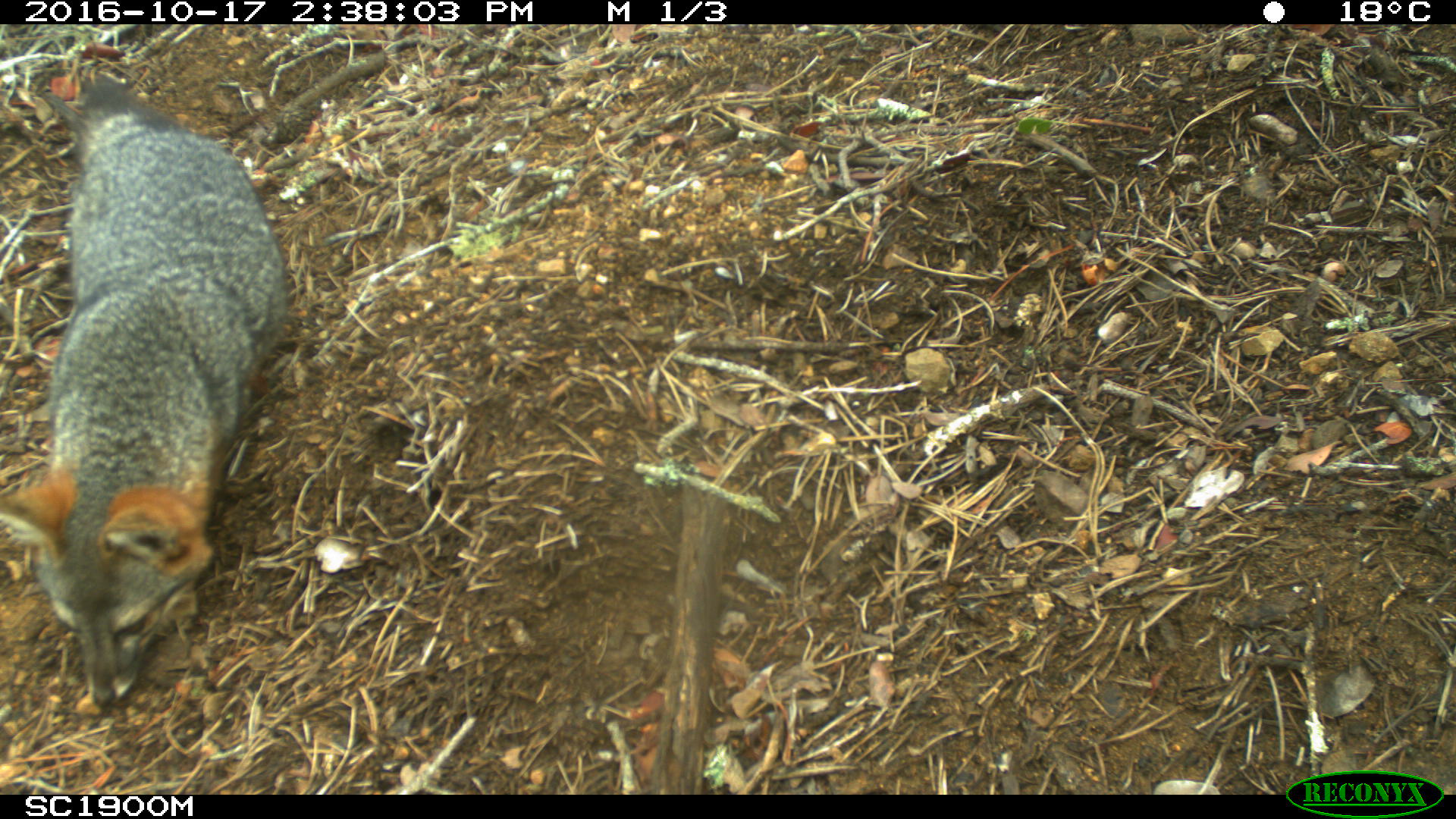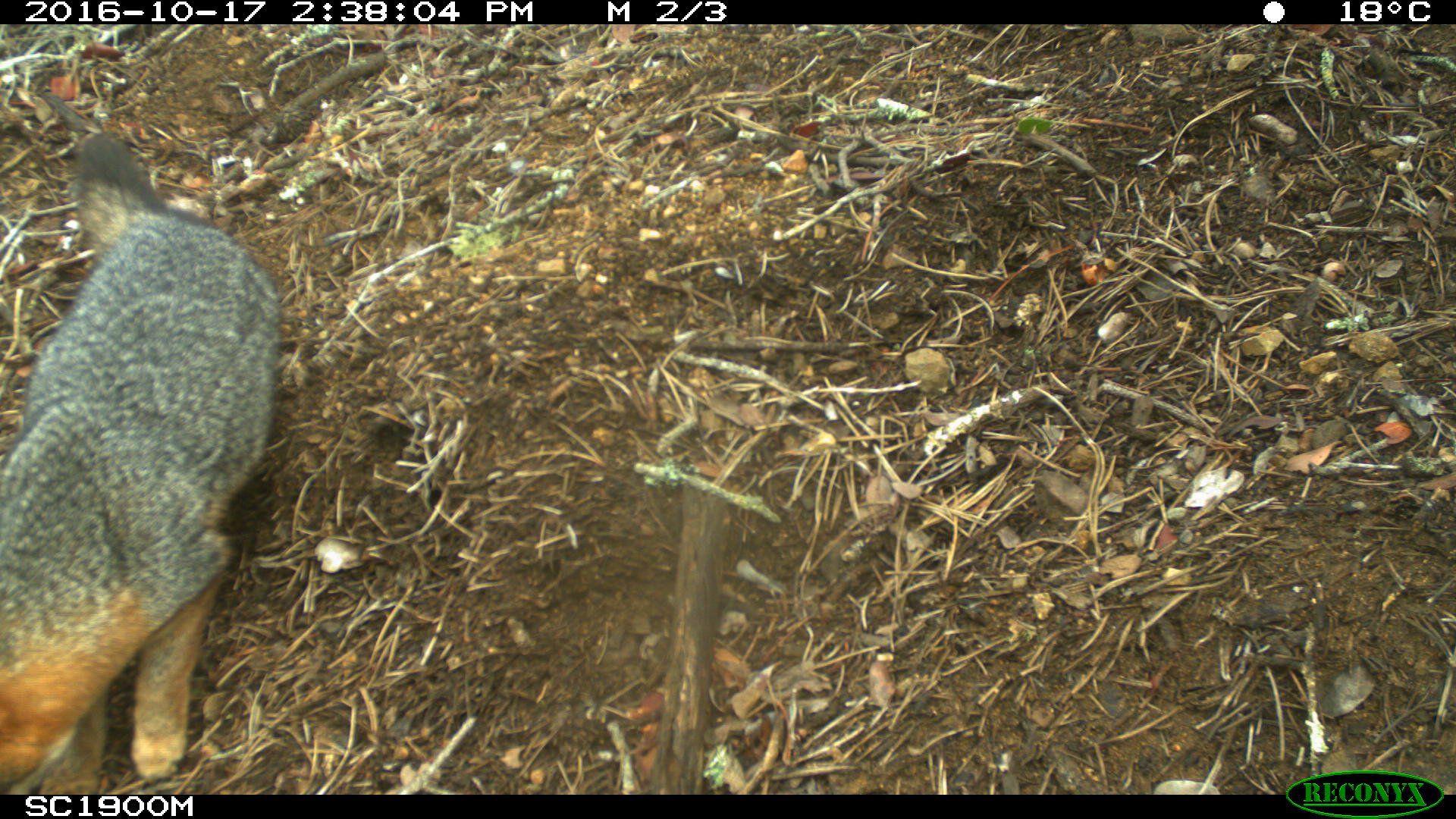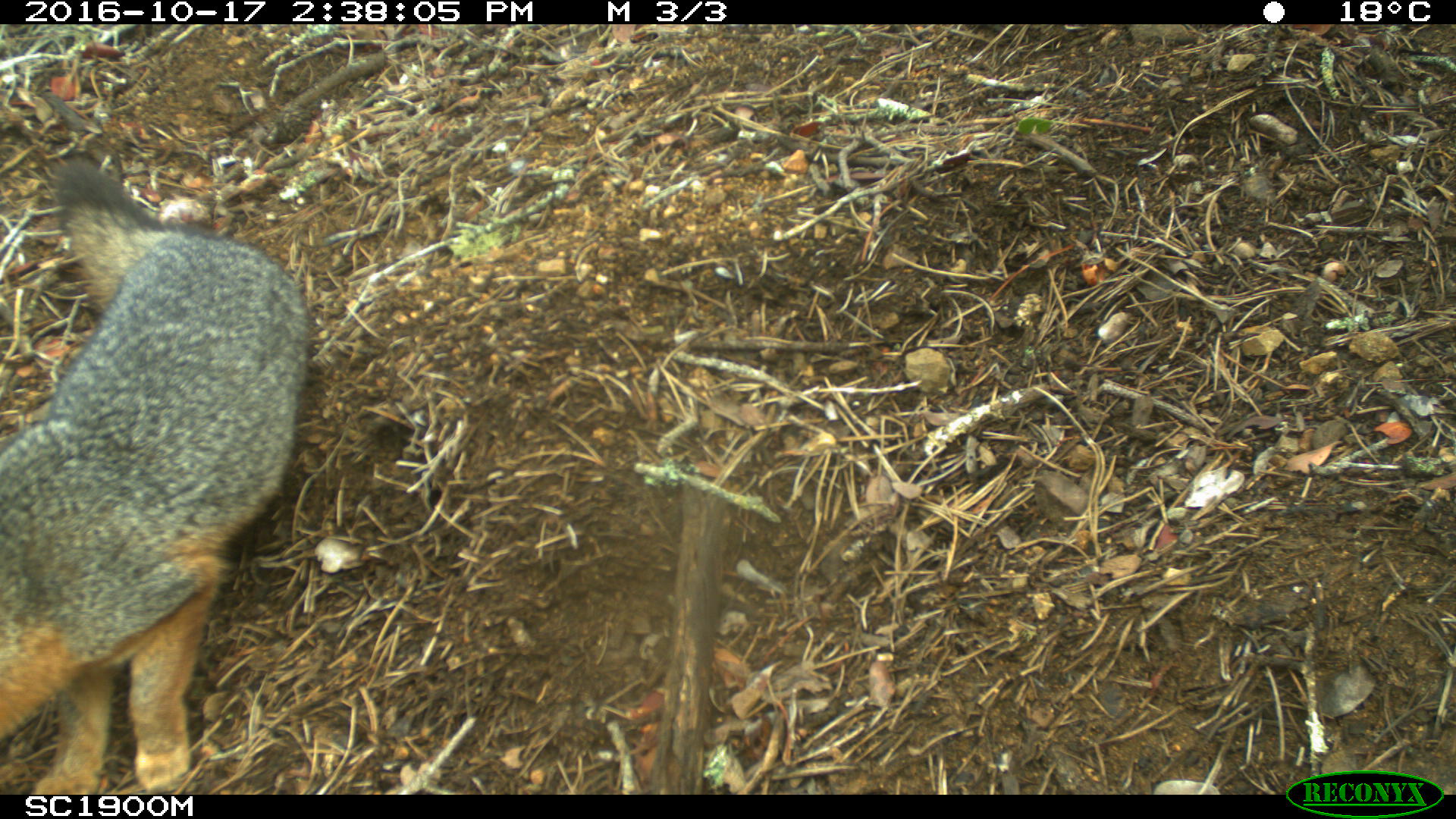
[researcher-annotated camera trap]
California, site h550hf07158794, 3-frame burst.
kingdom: Animalia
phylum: Chordata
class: Mammalia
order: Carnivora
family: Canidae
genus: Urocyon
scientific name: Urocyon littoralis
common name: island fox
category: fox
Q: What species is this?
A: Fox (island fox) (Urocyon littoralis).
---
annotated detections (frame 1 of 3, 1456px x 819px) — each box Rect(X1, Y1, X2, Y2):
fox: Rect(0, 74, 293, 709)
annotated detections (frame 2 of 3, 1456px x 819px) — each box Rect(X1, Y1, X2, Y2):
fox: Rect(0, 133, 279, 795)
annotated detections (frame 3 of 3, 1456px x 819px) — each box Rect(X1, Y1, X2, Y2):
fox: Rect(2, 155, 311, 794)